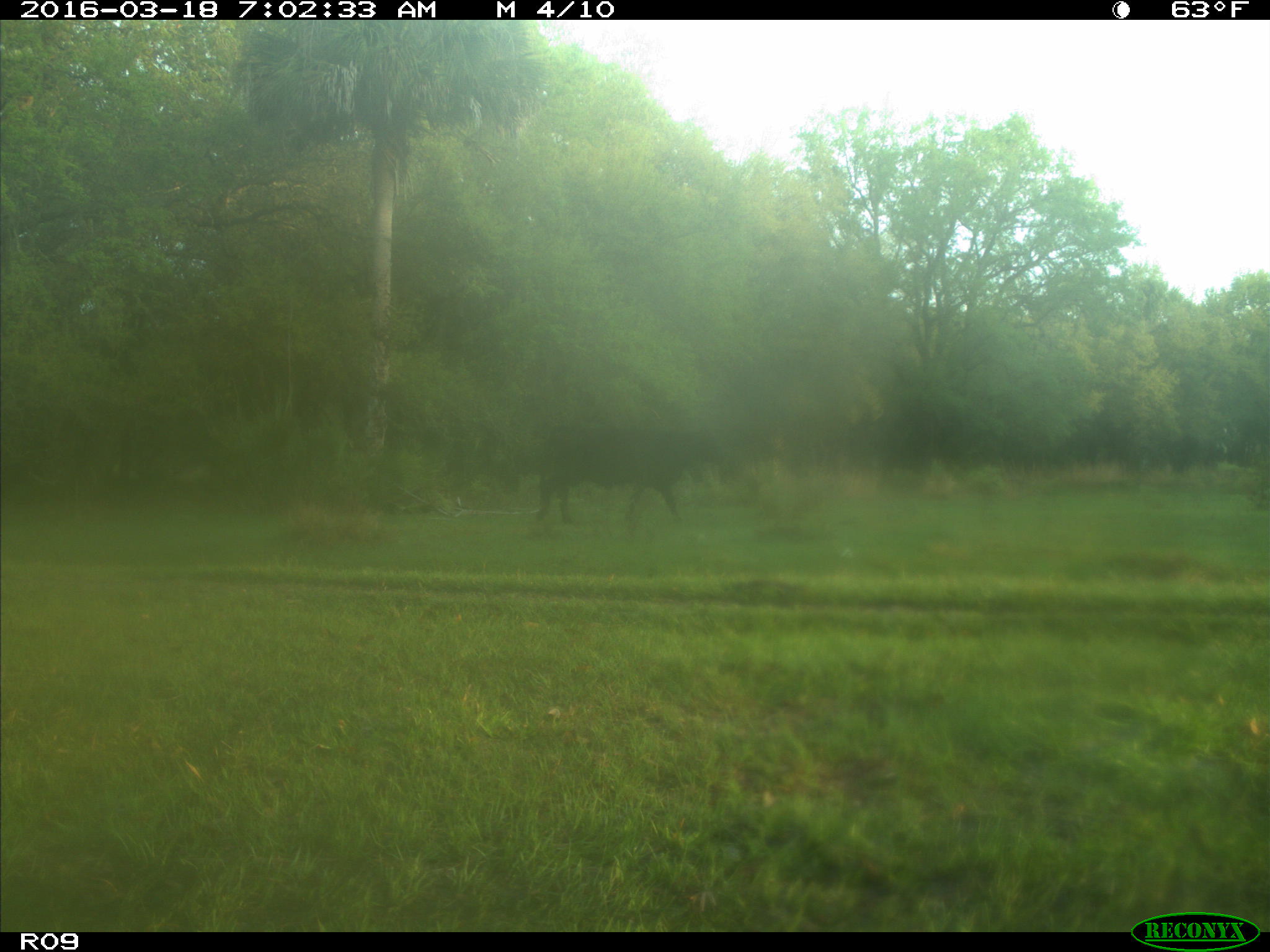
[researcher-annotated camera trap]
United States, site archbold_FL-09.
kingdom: Animalia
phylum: Chordata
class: Mammalia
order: Artiodactyla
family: Bovidae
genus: Bos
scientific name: Bos taurus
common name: domestic cow